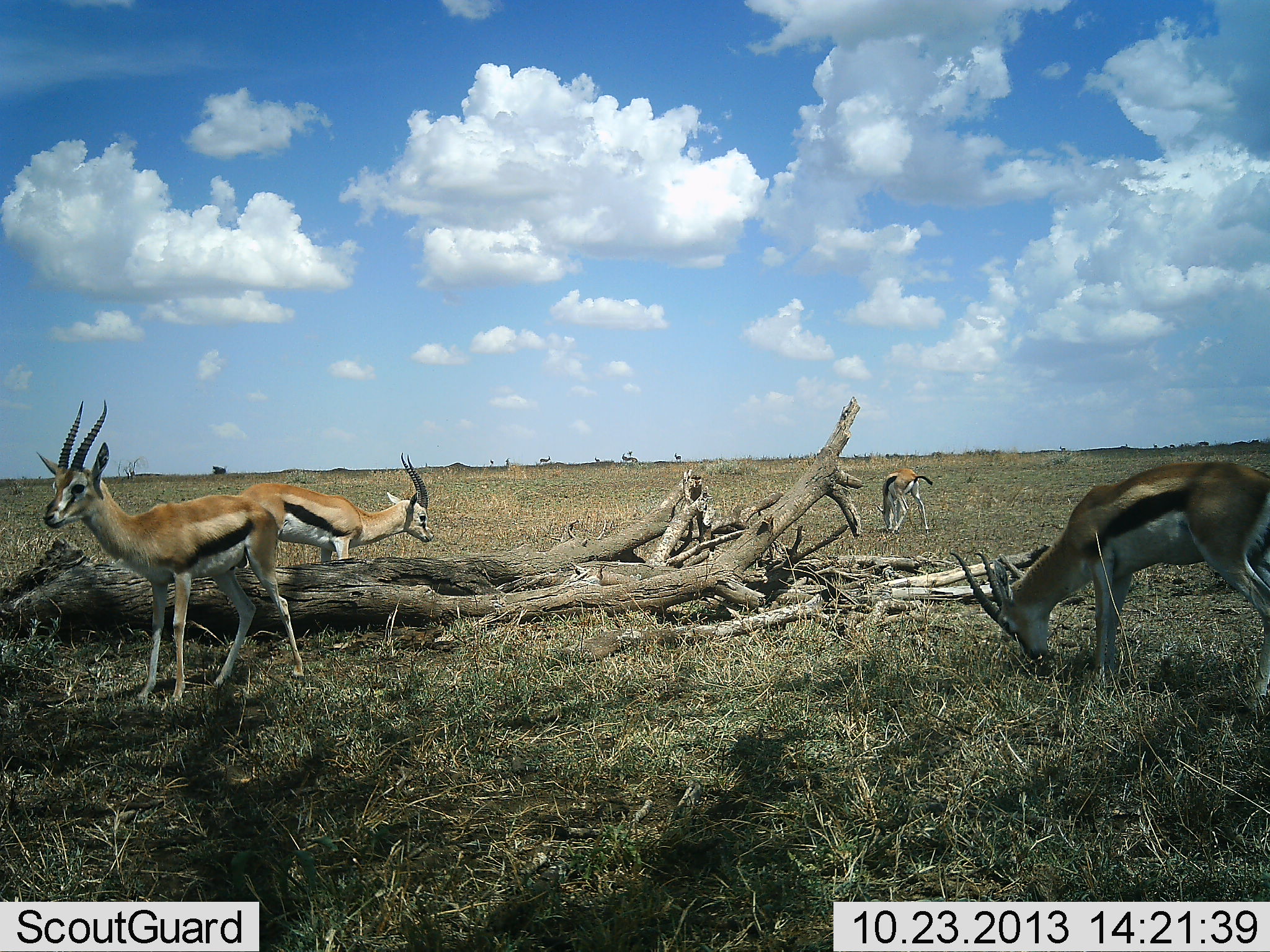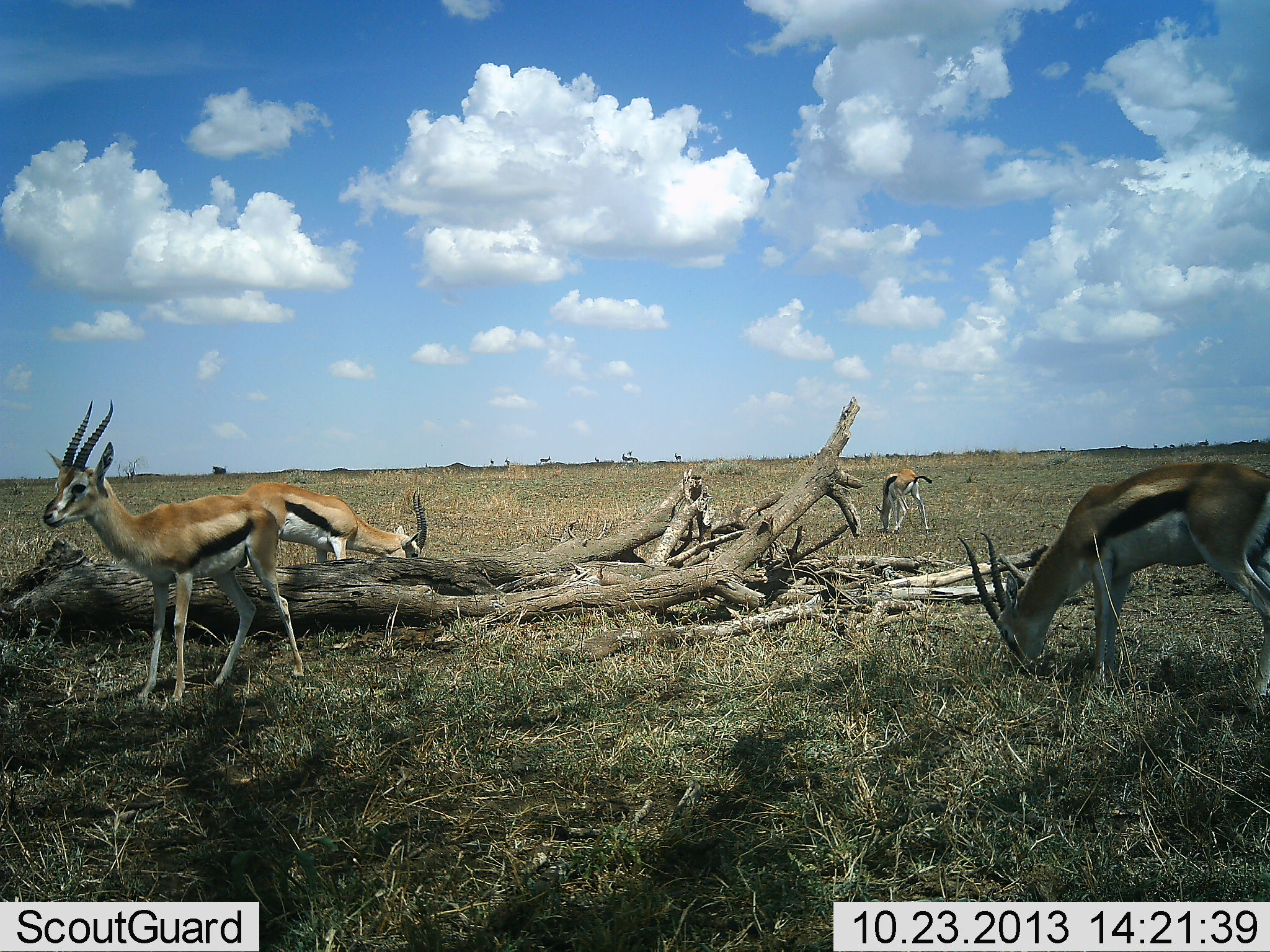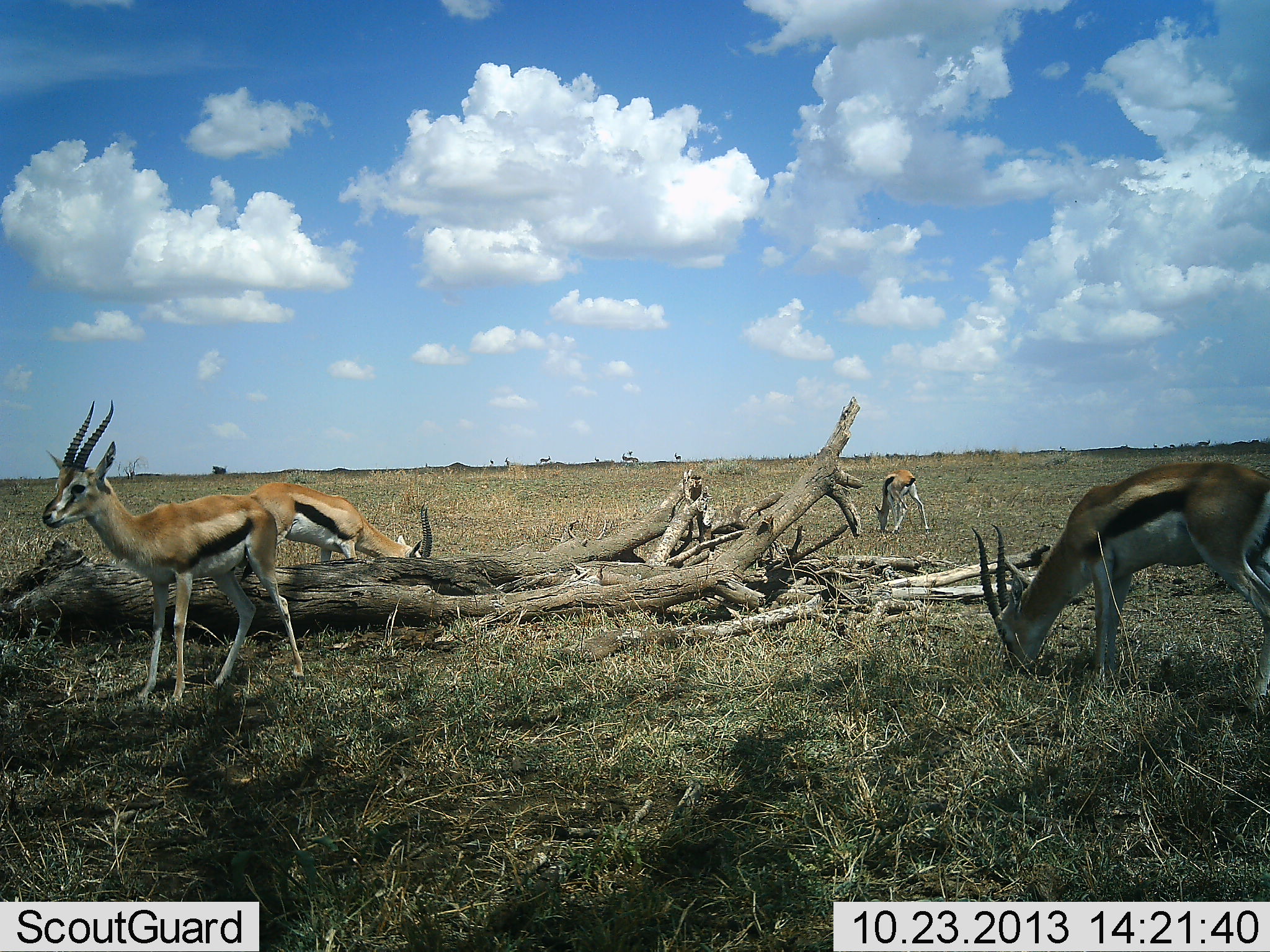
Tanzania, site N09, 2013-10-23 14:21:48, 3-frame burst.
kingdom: Animalia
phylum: Chordata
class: Mammalia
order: Artiodactyla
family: Bovidae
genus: Eudorcas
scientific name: Eudorcas thomsonii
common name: thomson's gazelle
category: gazellethomsons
Gazellethomsons (thomson's gazelle) (Eudorcas thomsonii), count 4. Behavior (volunteer vote fractions): standing 80%, resting 10%, moving 10%, interacting 0%. Young present (vote fraction): 0%. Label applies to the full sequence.